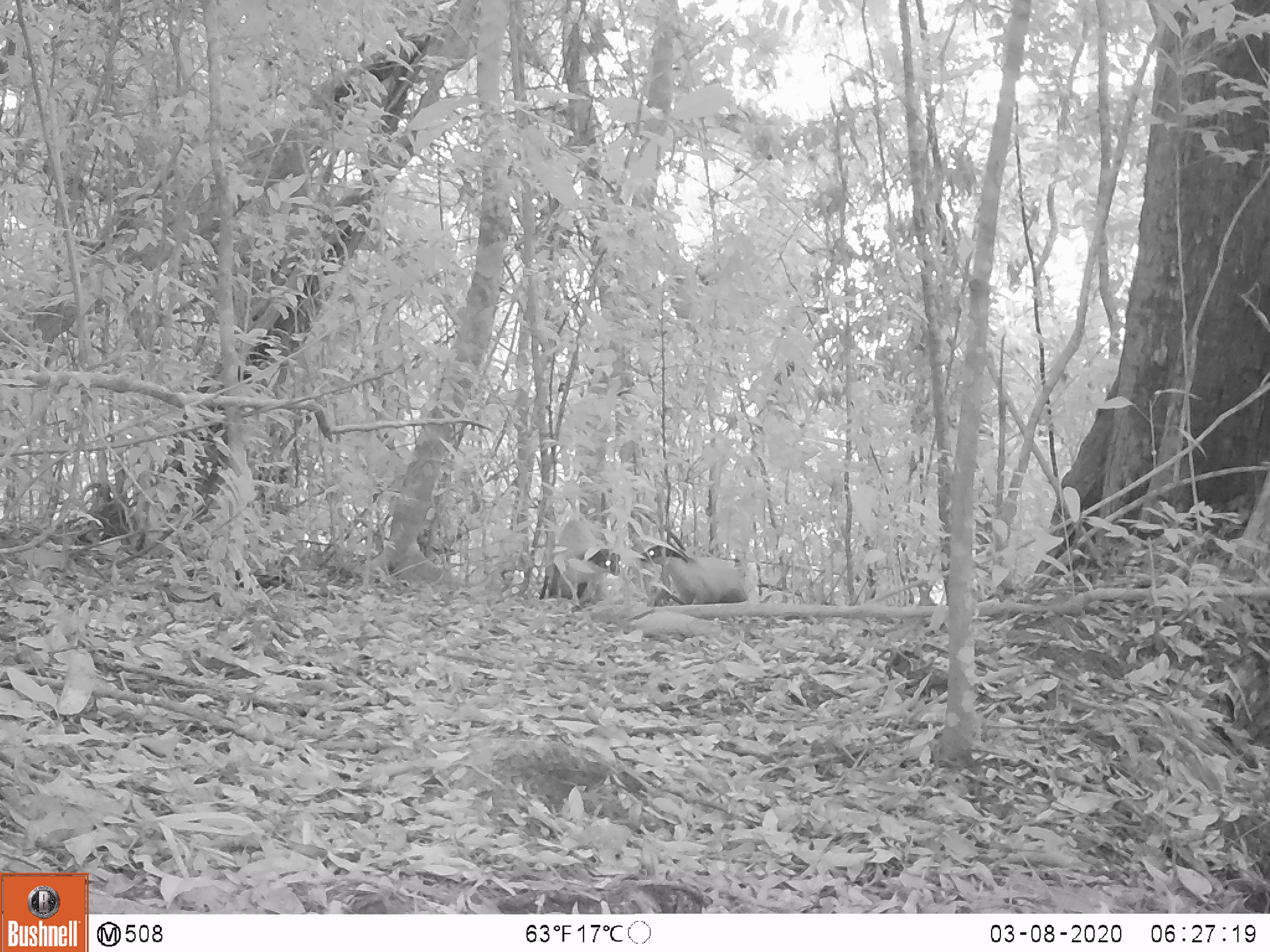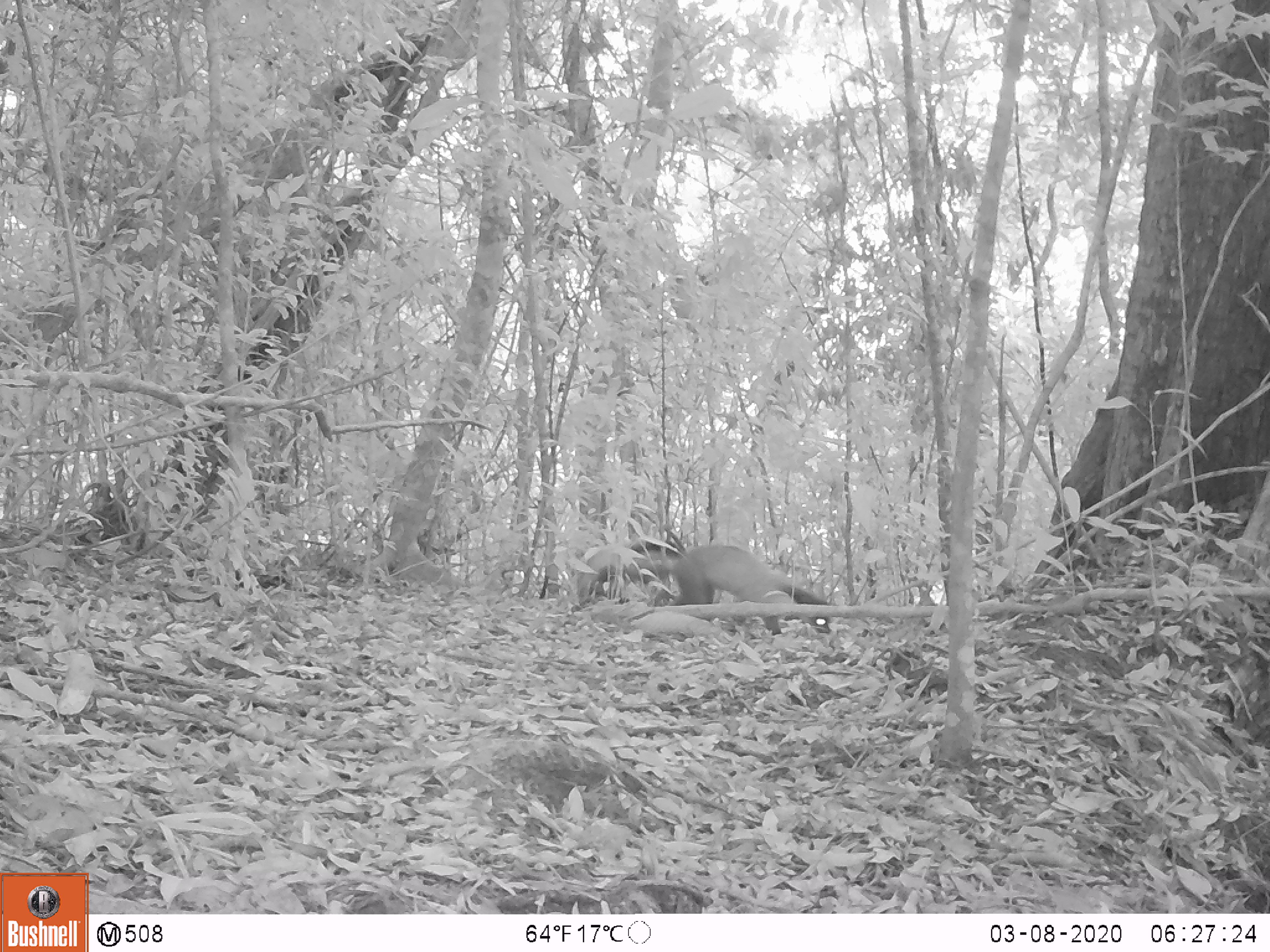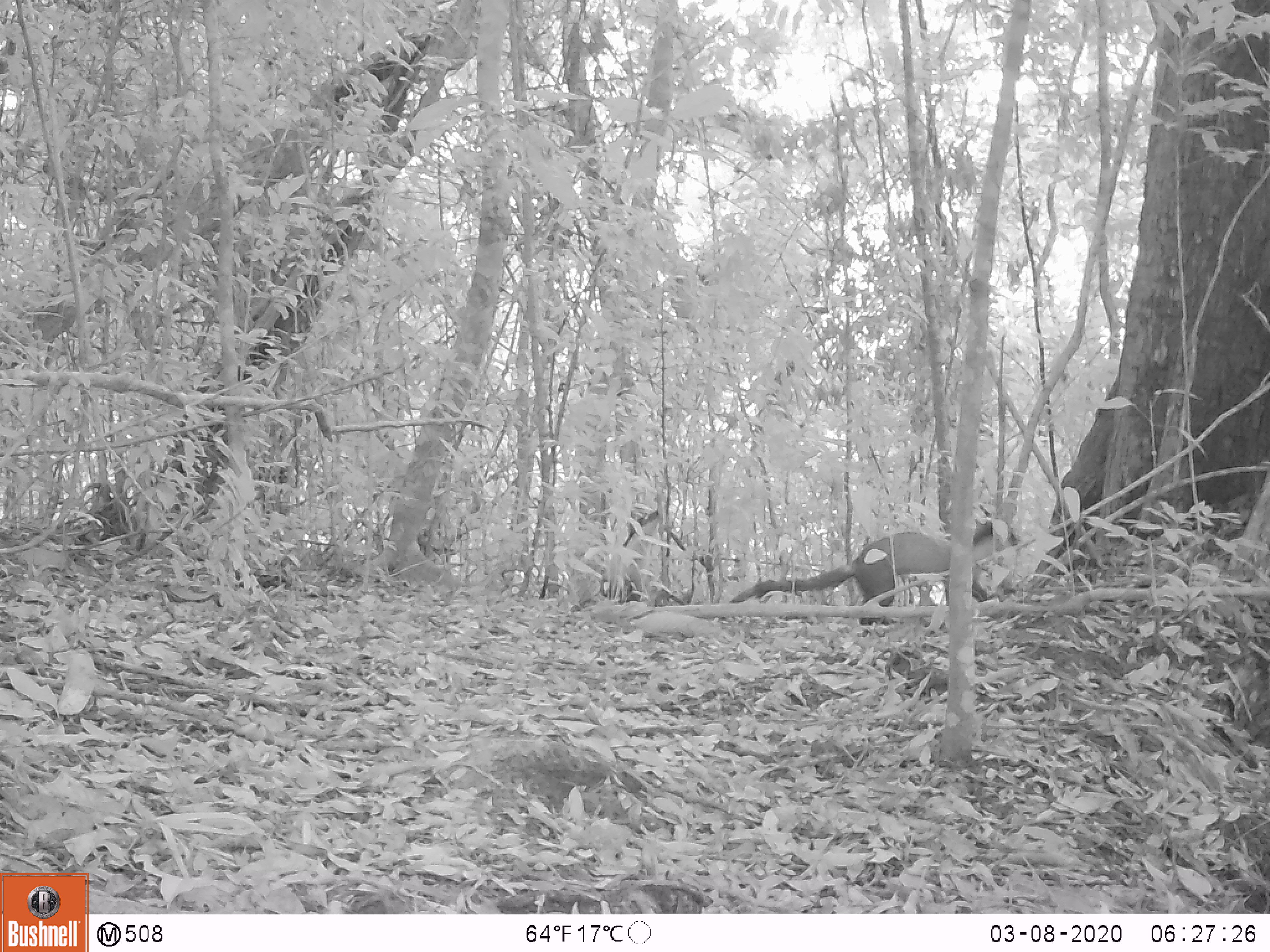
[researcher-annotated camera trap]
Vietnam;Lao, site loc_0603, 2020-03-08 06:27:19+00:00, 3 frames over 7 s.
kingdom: Animalia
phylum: Chordata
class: Mammalia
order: Carnivora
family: Mustelidae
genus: Martes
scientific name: Martes flavigula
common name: yellow-throated marten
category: yellow throated marten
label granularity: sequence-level